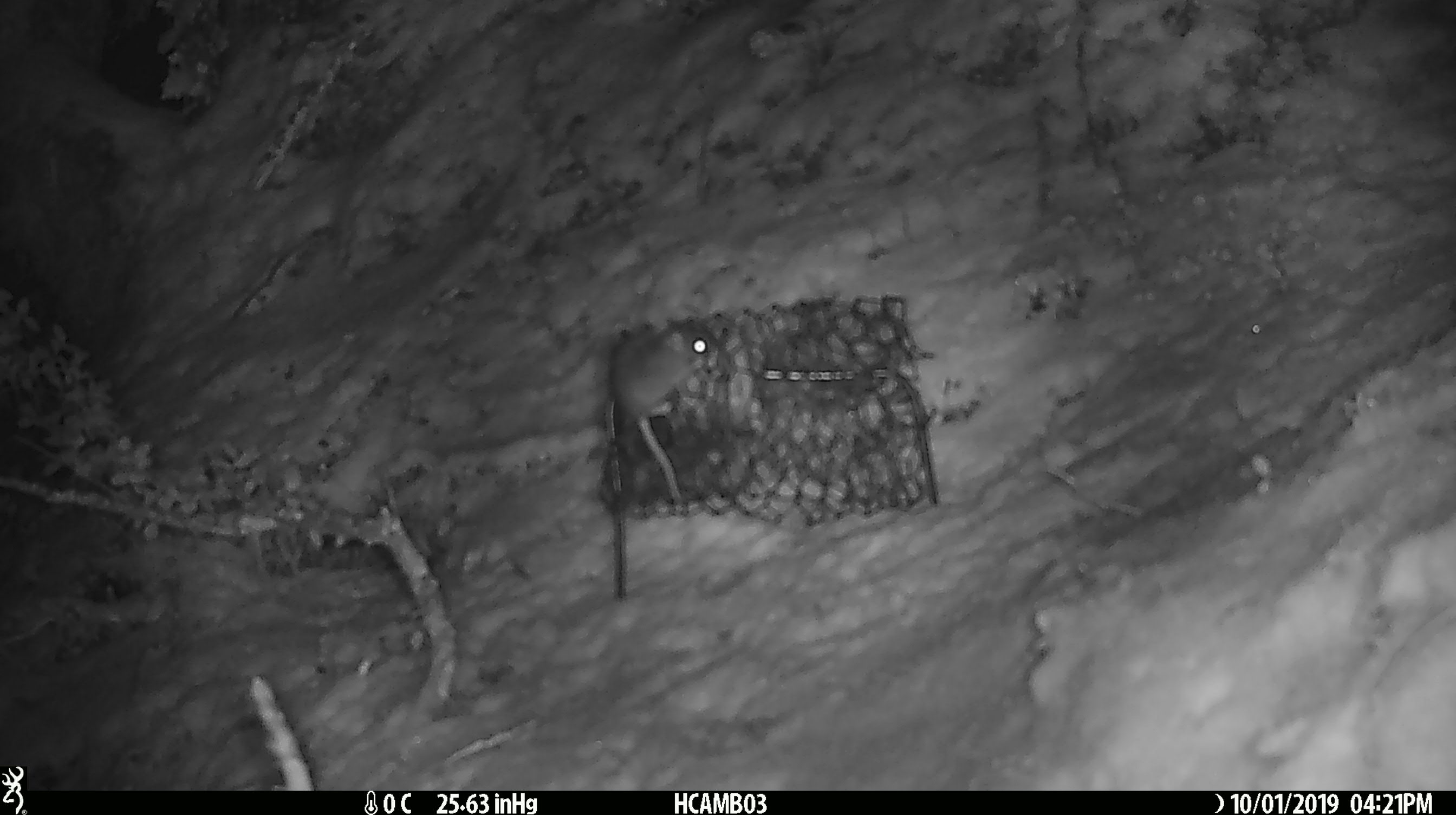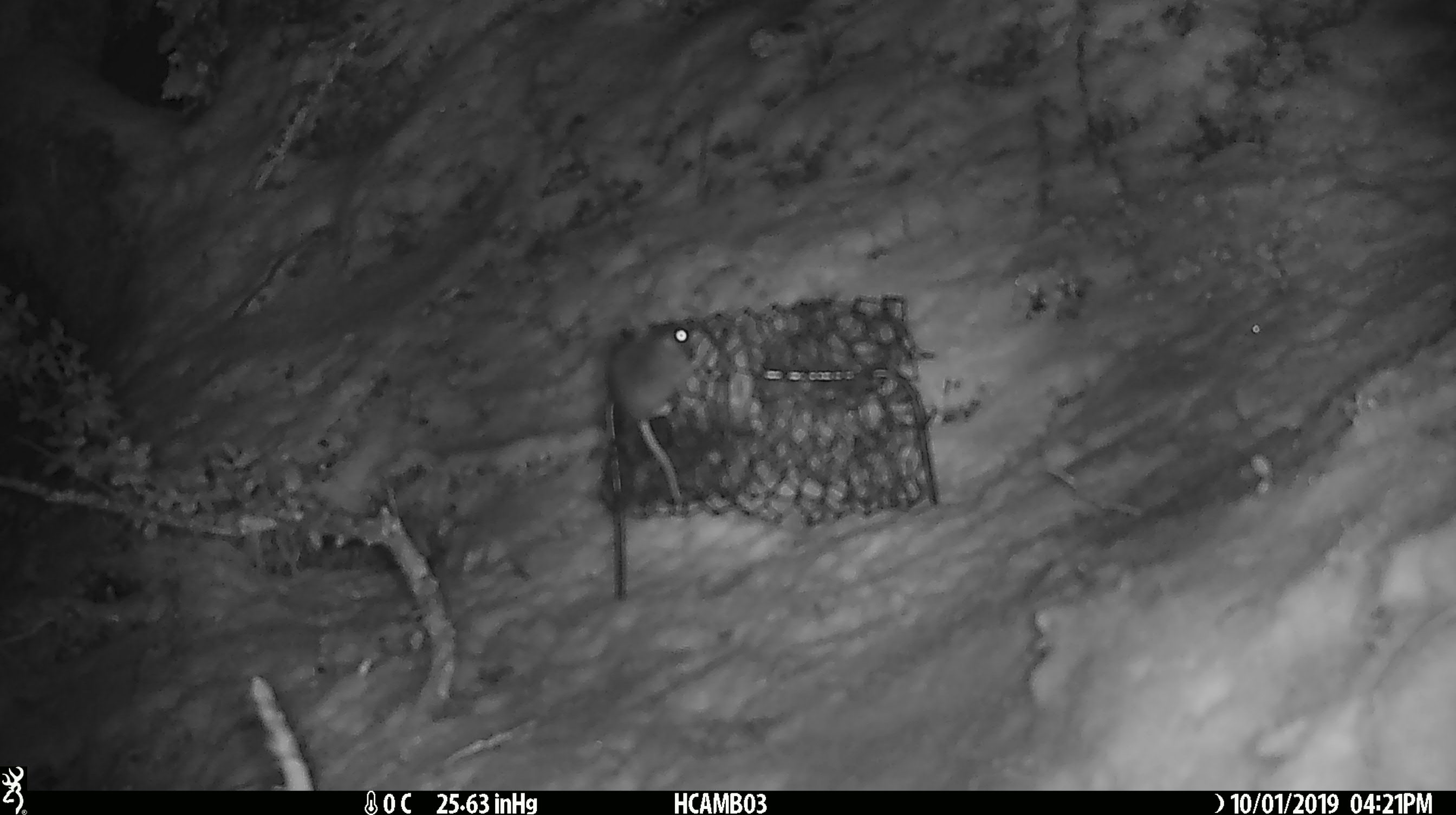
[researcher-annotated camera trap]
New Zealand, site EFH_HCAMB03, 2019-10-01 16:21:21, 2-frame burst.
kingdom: Animalia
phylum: Chordata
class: Mammalia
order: Rodentia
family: Muridae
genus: Mus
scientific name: Mus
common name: mouse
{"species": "mouse (Mus)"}